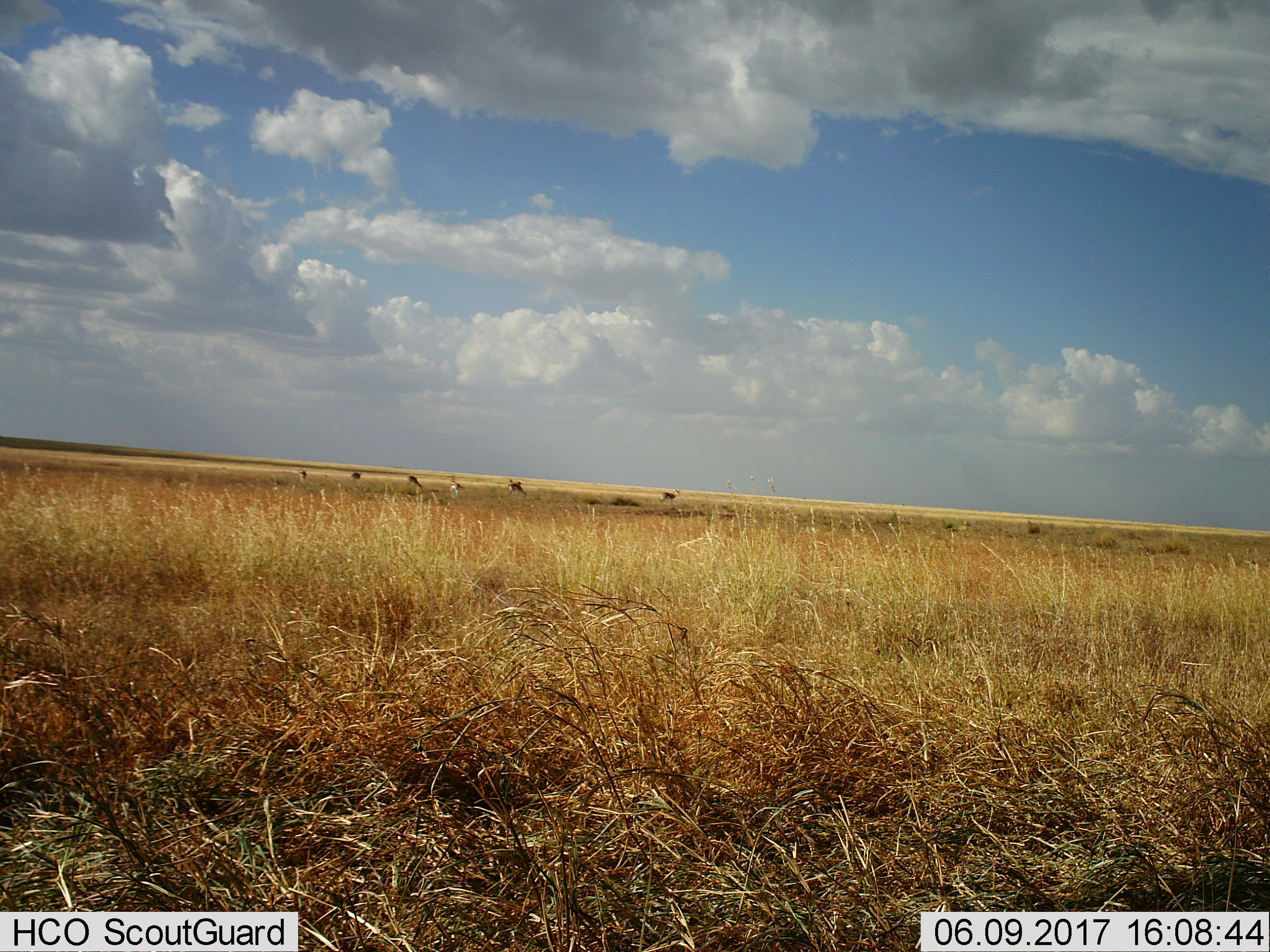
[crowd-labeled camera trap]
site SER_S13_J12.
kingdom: Animalia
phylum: Chordata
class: Mammalia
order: Artiodactyla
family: Bovidae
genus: Eudorcas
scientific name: Eudorcas thomsonii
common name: thomson's gazelle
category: gazellethomsons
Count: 6.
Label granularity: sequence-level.